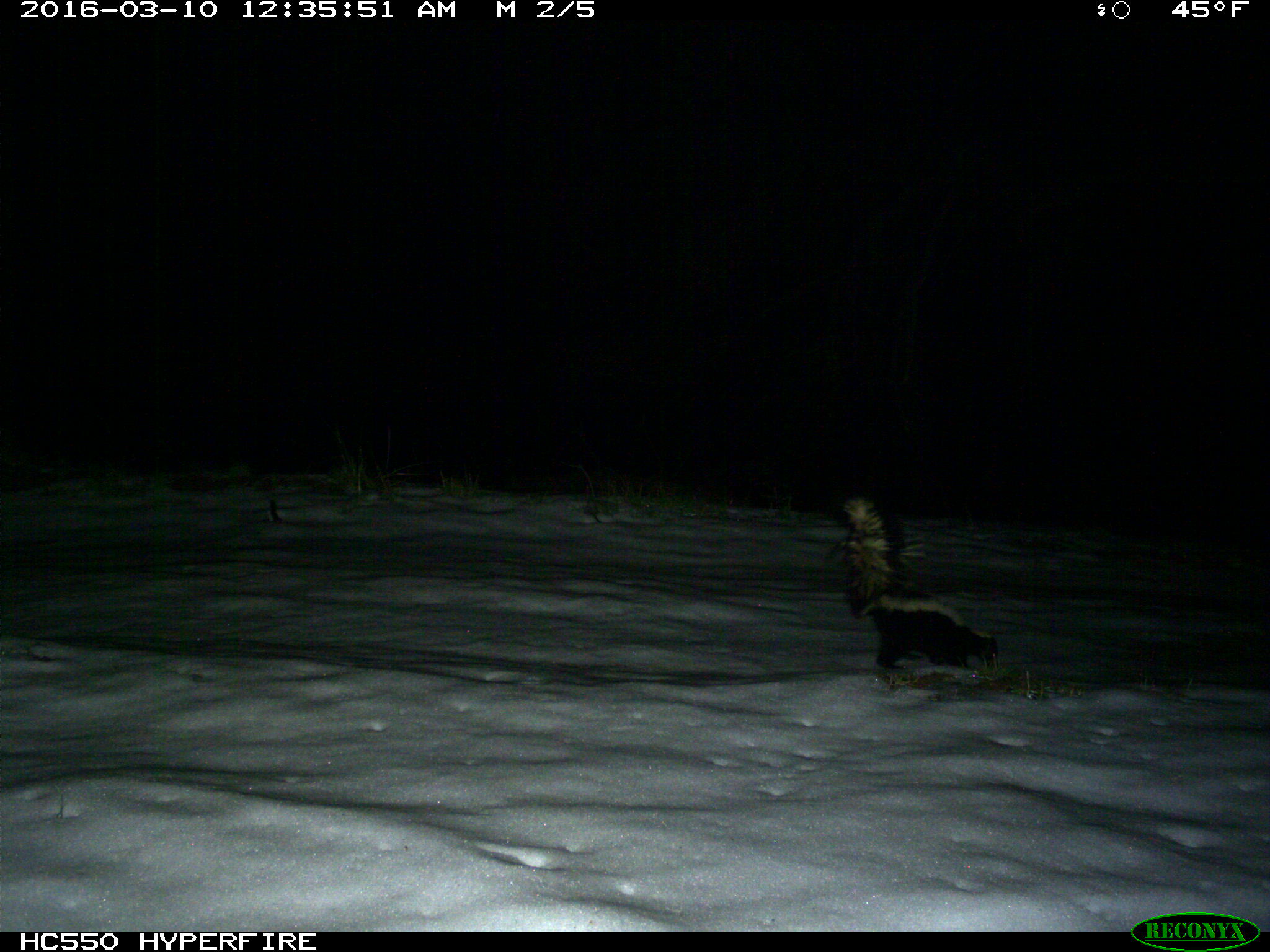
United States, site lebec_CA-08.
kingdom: Animalia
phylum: Chordata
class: Mammalia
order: Carnivora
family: Mephitidae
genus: Mephitis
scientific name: Mephitis mephitis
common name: striped skunk